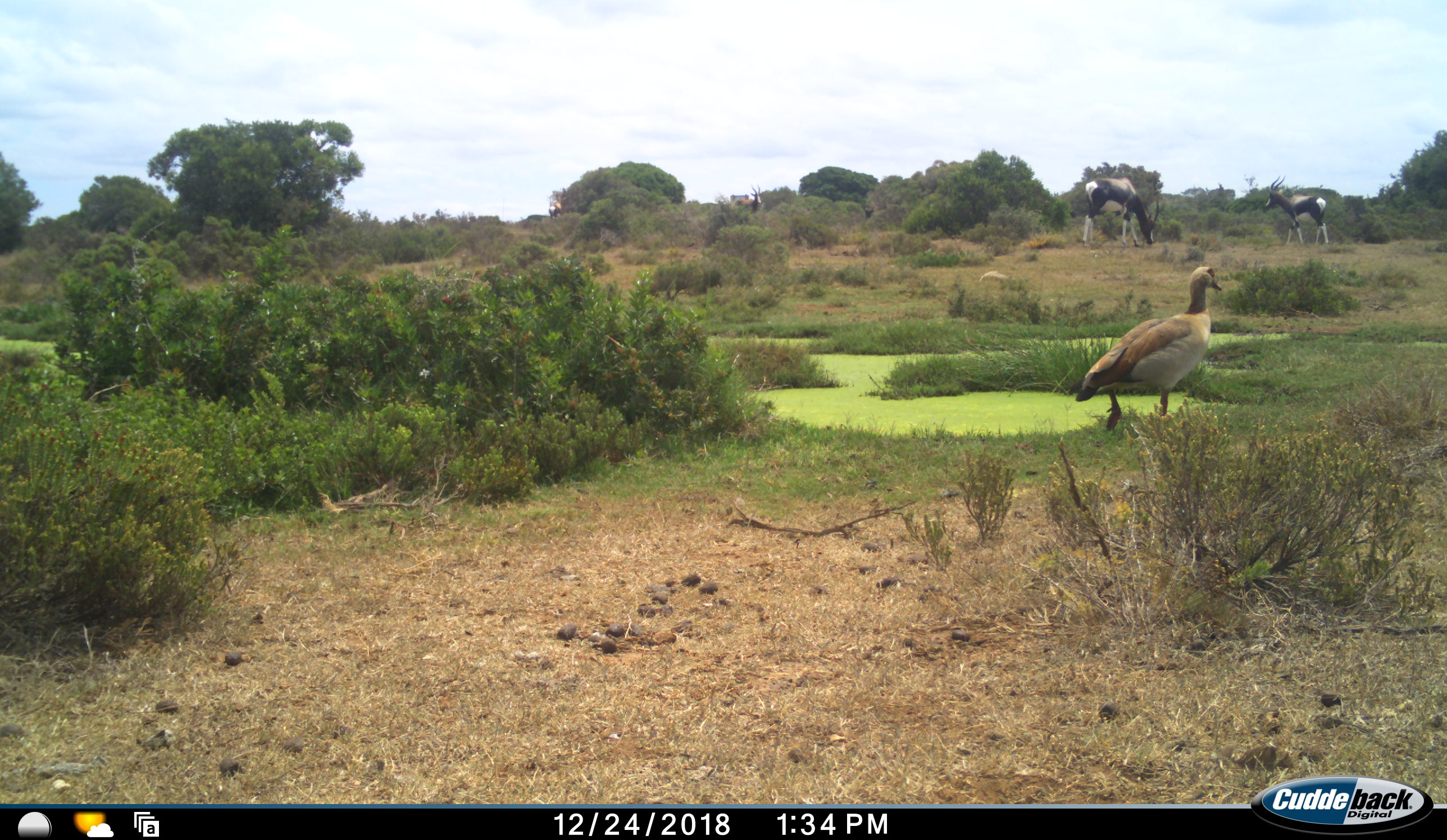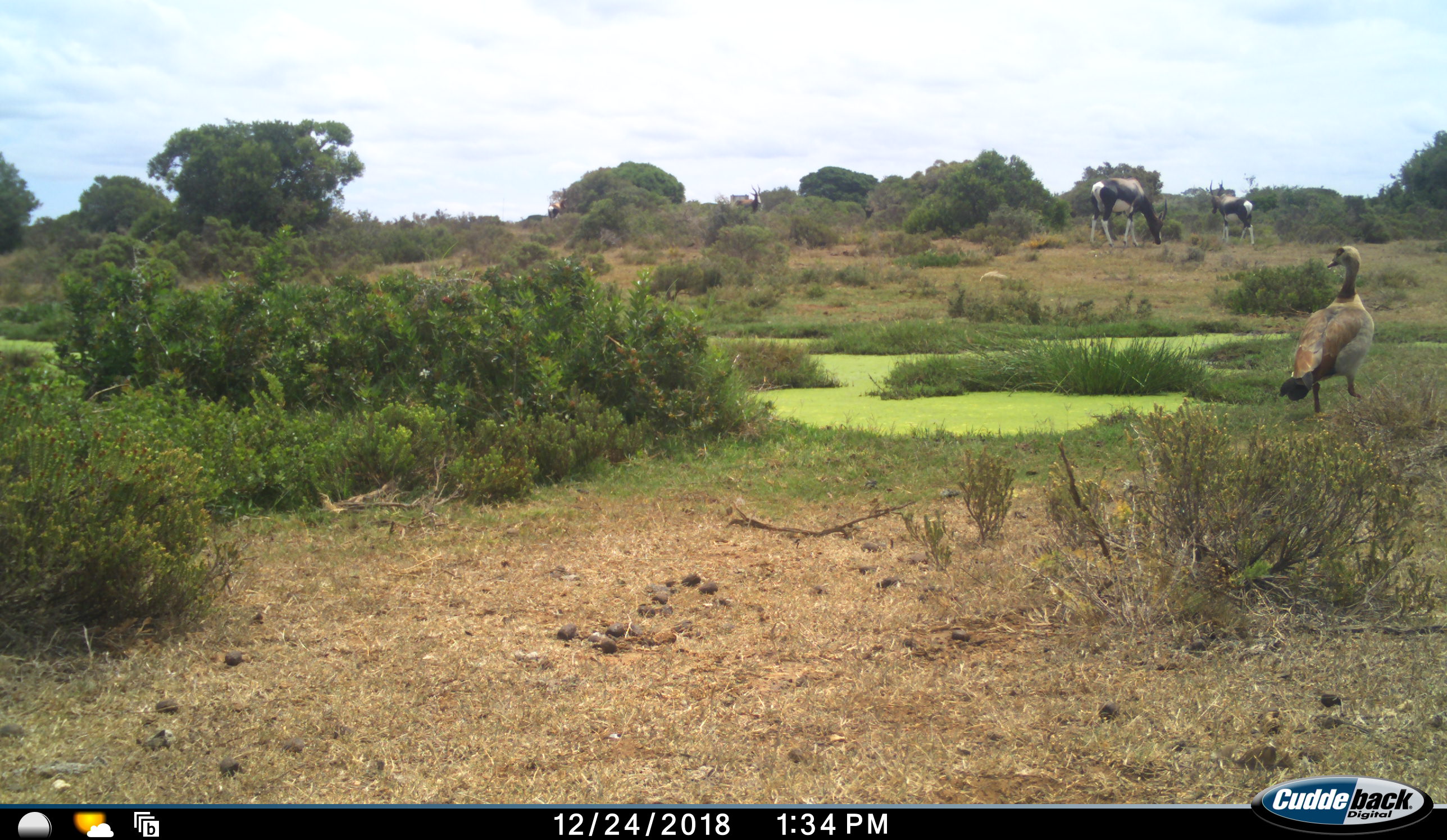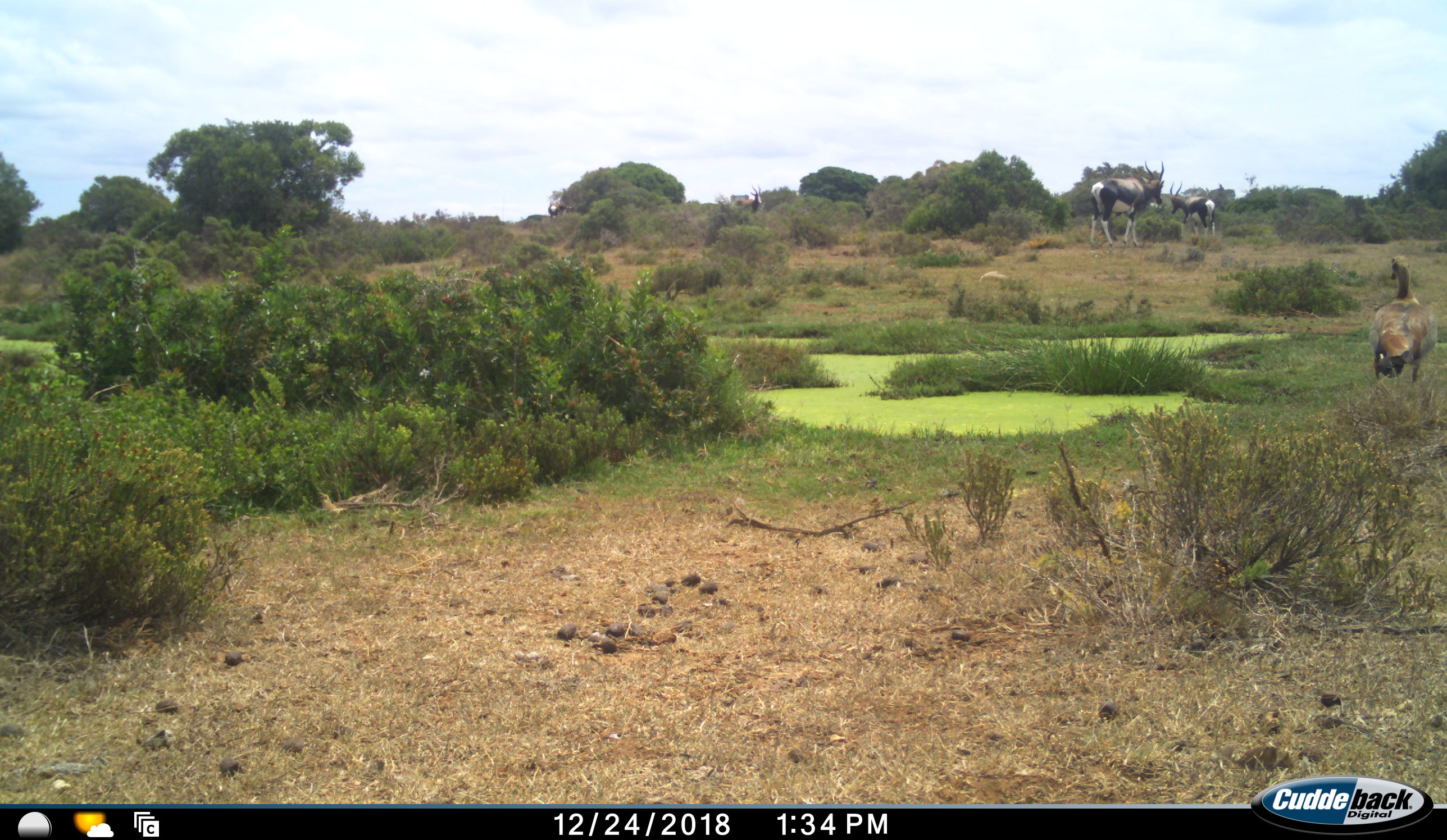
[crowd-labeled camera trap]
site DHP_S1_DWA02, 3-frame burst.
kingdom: Animalia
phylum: Chordata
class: Aves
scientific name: Aves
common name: bird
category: birdother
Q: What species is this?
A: Birdother (bird) (Aves).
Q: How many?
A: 1.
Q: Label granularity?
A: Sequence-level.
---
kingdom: Animalia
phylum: Chordata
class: Mammalia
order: Artiodactyla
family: Bovidae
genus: Damaliscus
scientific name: Damaliscus pygargus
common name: bontebok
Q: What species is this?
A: Bontebok (Damaliscus pygargus).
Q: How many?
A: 2.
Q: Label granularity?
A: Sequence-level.